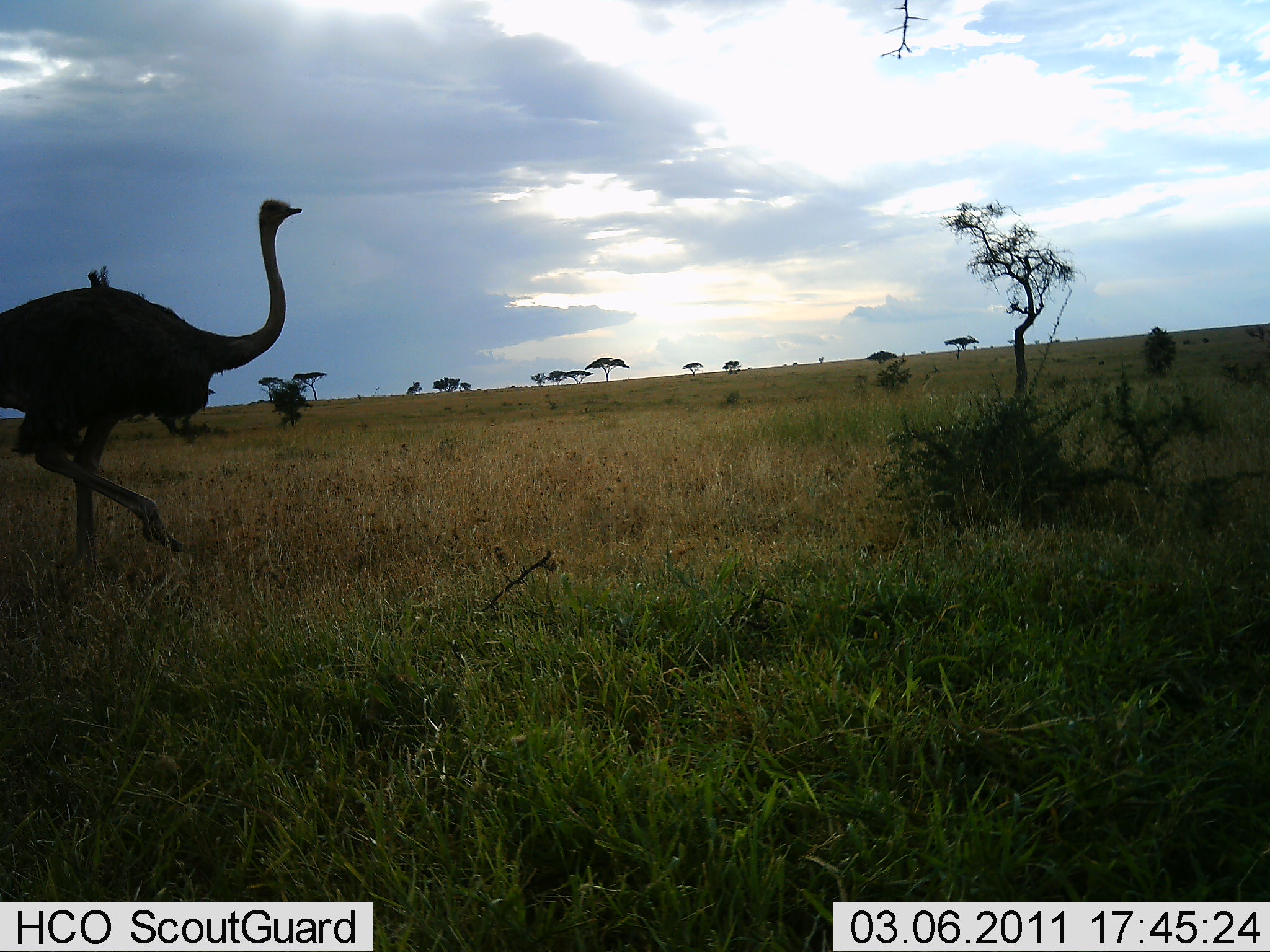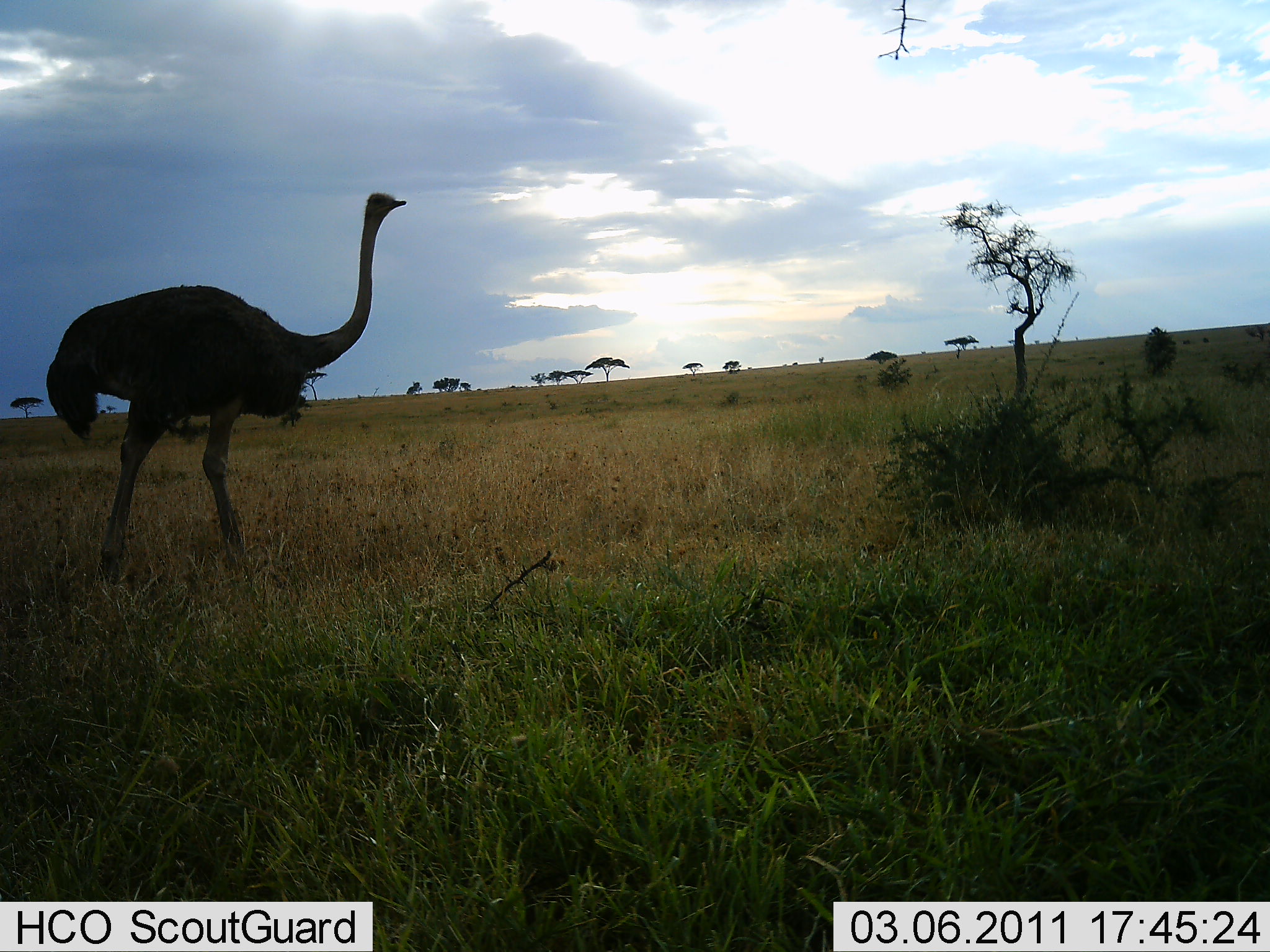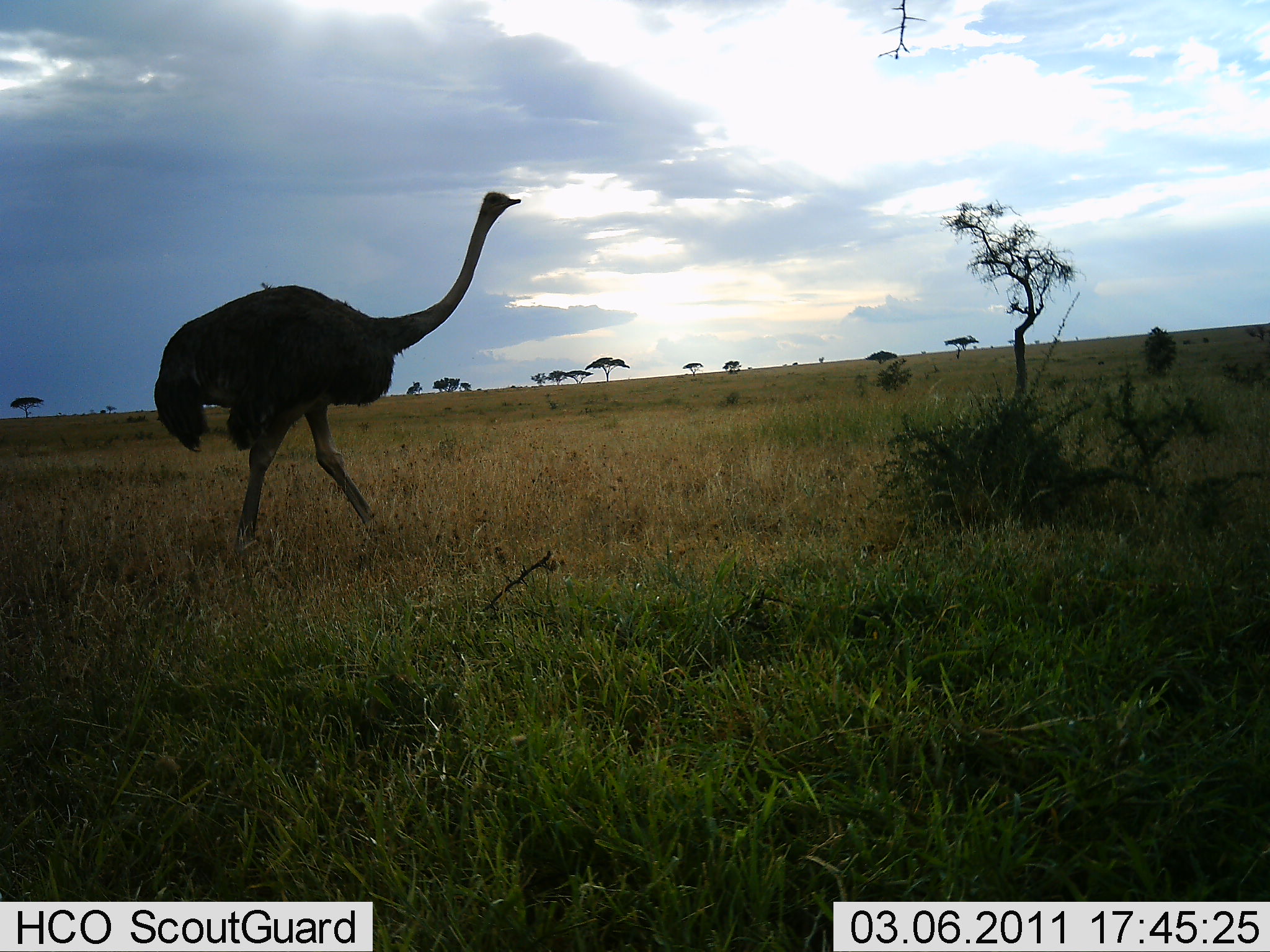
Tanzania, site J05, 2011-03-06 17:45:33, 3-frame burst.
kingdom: Animalia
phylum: Chordata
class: Aves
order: Struthioniformes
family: Struthionidae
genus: Struthio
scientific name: Struthio camelus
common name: ostrich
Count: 1.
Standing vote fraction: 8%.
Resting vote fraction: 0%.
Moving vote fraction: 92%.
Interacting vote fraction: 0%.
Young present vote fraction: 0%.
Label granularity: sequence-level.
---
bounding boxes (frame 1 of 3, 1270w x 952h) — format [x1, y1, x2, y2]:
animal: [0, 196, 303, 570]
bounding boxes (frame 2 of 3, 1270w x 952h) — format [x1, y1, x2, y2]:
animal: [42, 191, 409, 589]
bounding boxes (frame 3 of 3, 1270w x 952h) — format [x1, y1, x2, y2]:
animal: [154, 191, 524, 558]